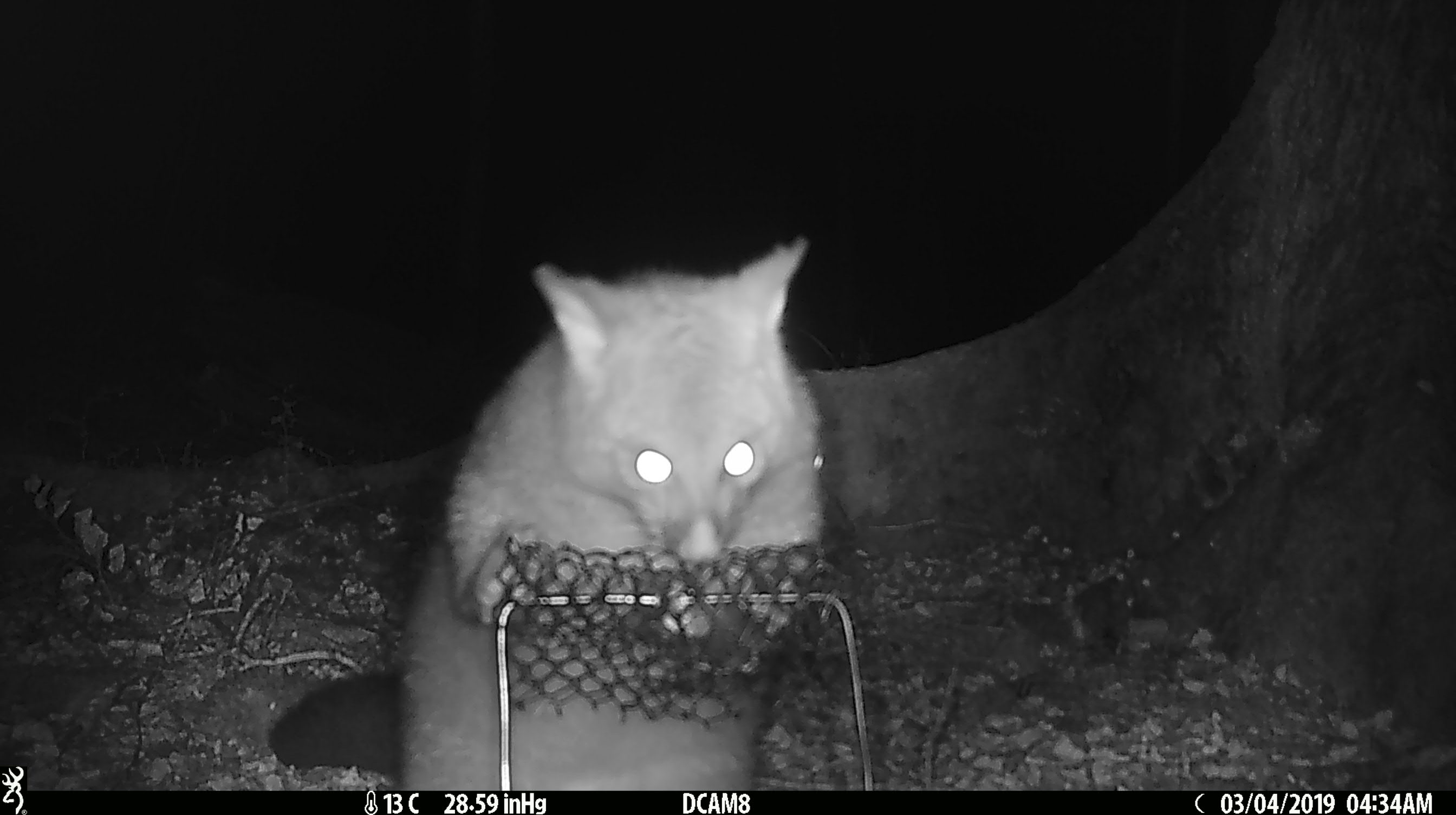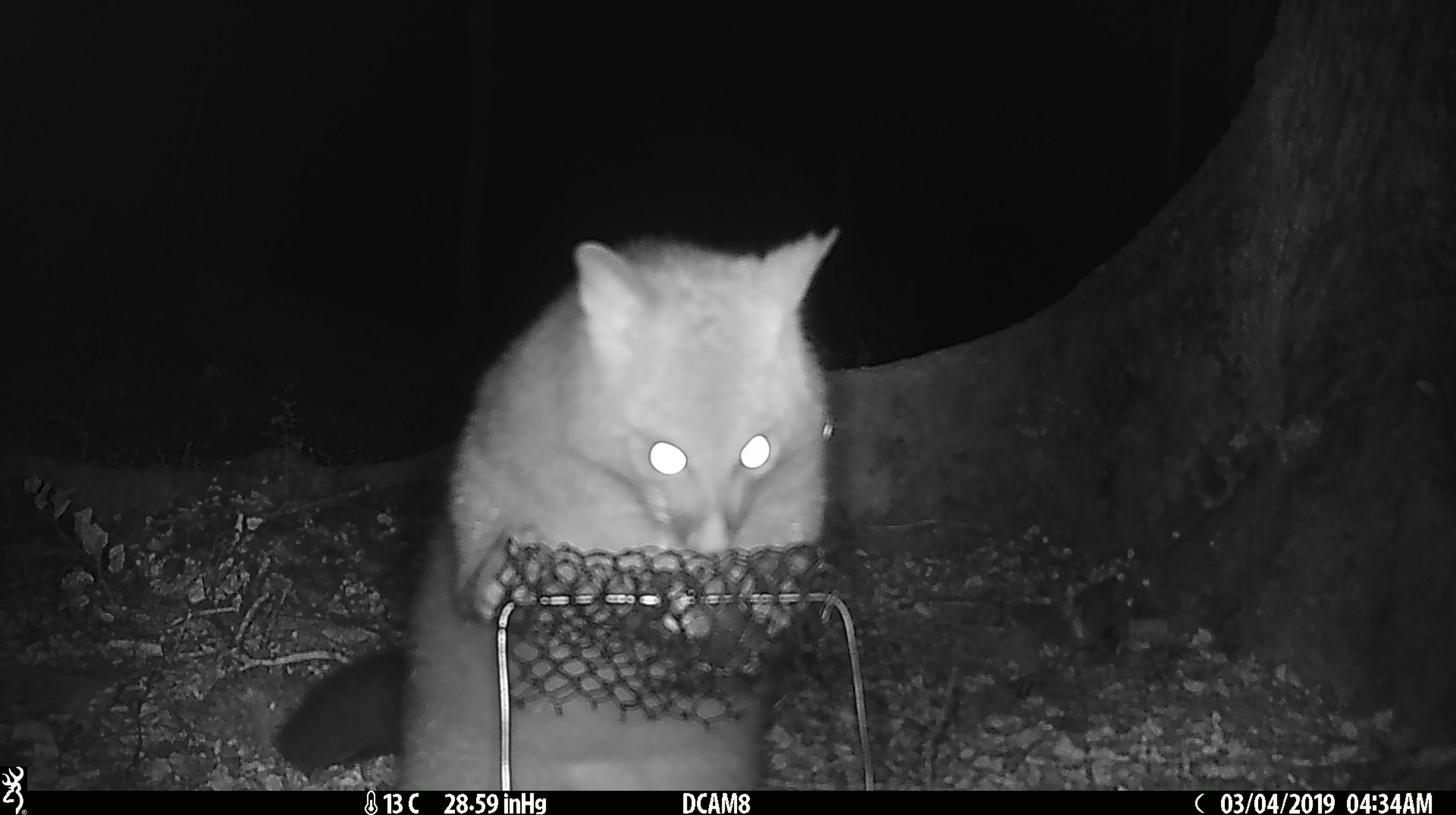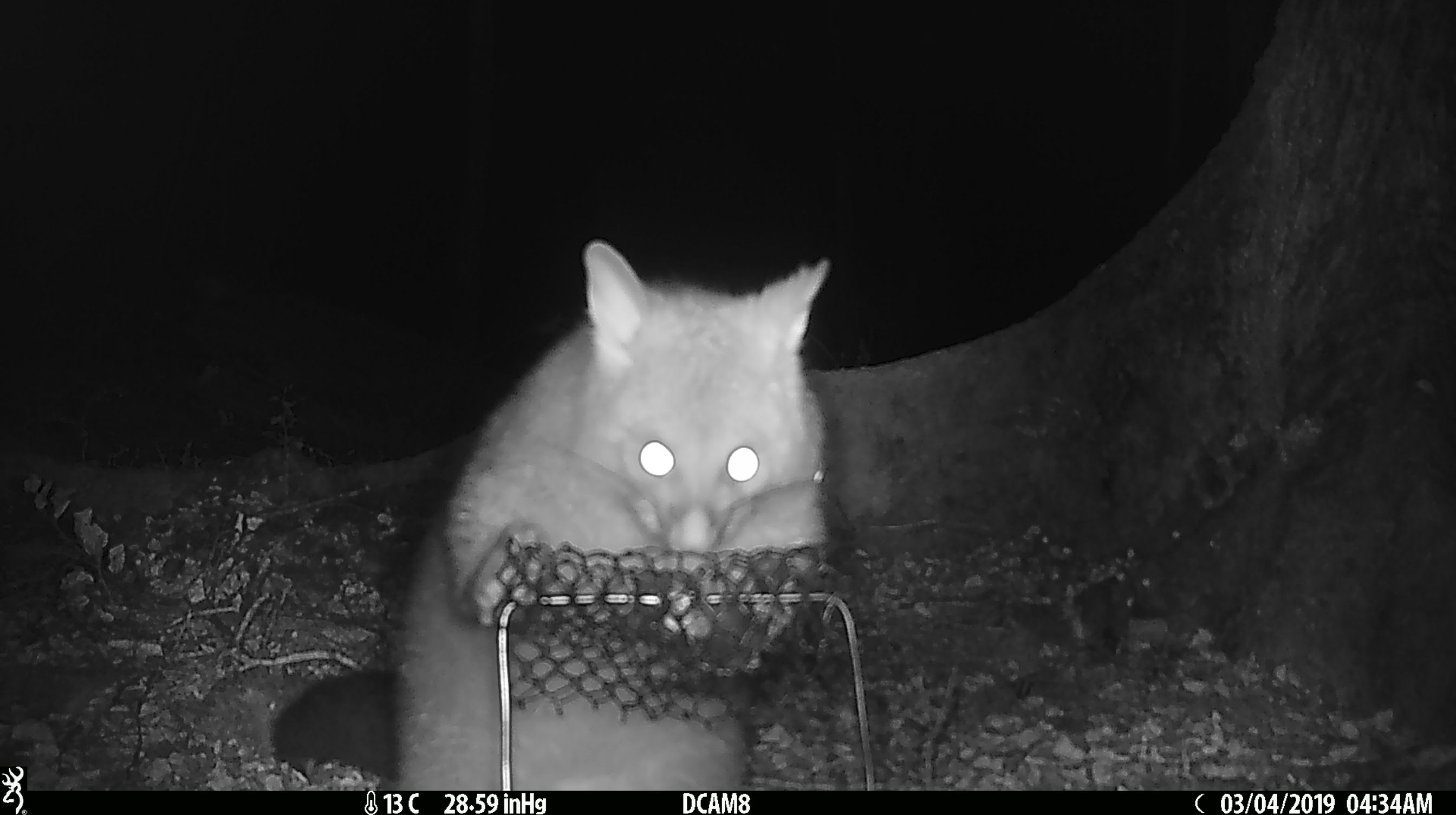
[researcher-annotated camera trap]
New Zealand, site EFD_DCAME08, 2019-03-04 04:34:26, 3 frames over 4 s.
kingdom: Animalia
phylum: Chordata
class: Mammalia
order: Diprotodontia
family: Phalangeridae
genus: Trichosurus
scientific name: Trichosurus vulpecula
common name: common brushtail possum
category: possum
Possum (common brushtail possum) (Trichosurus vulpecula).